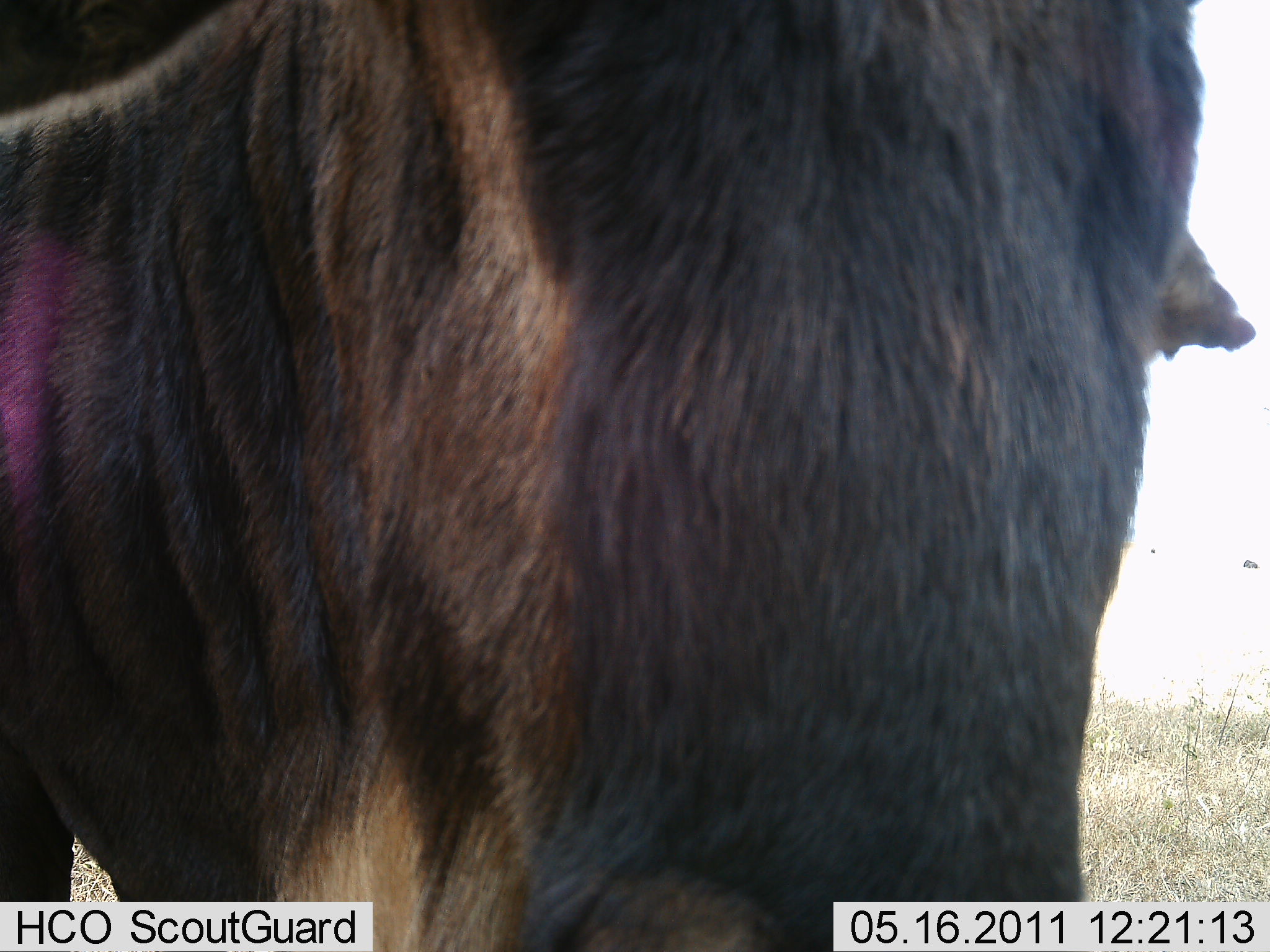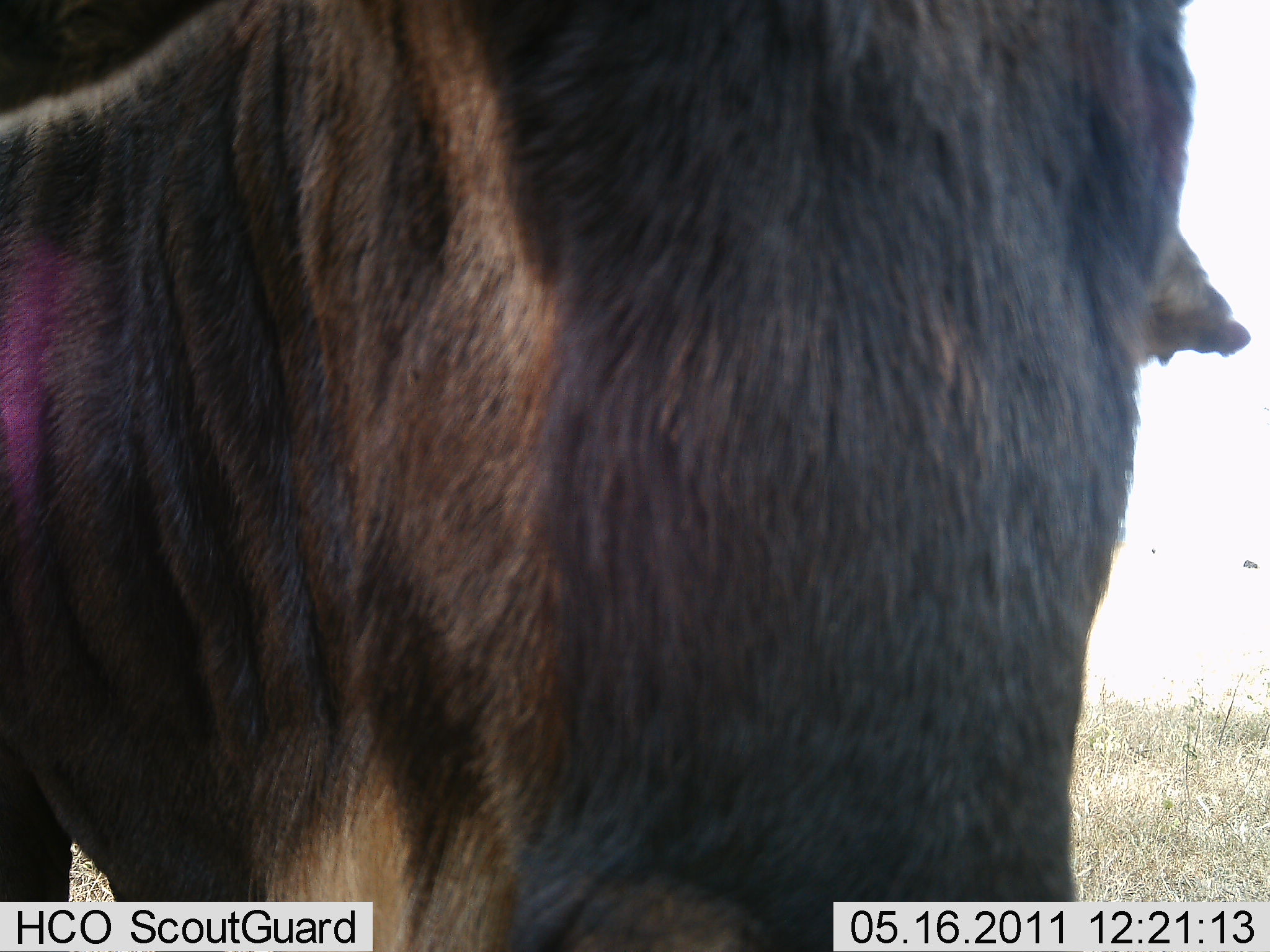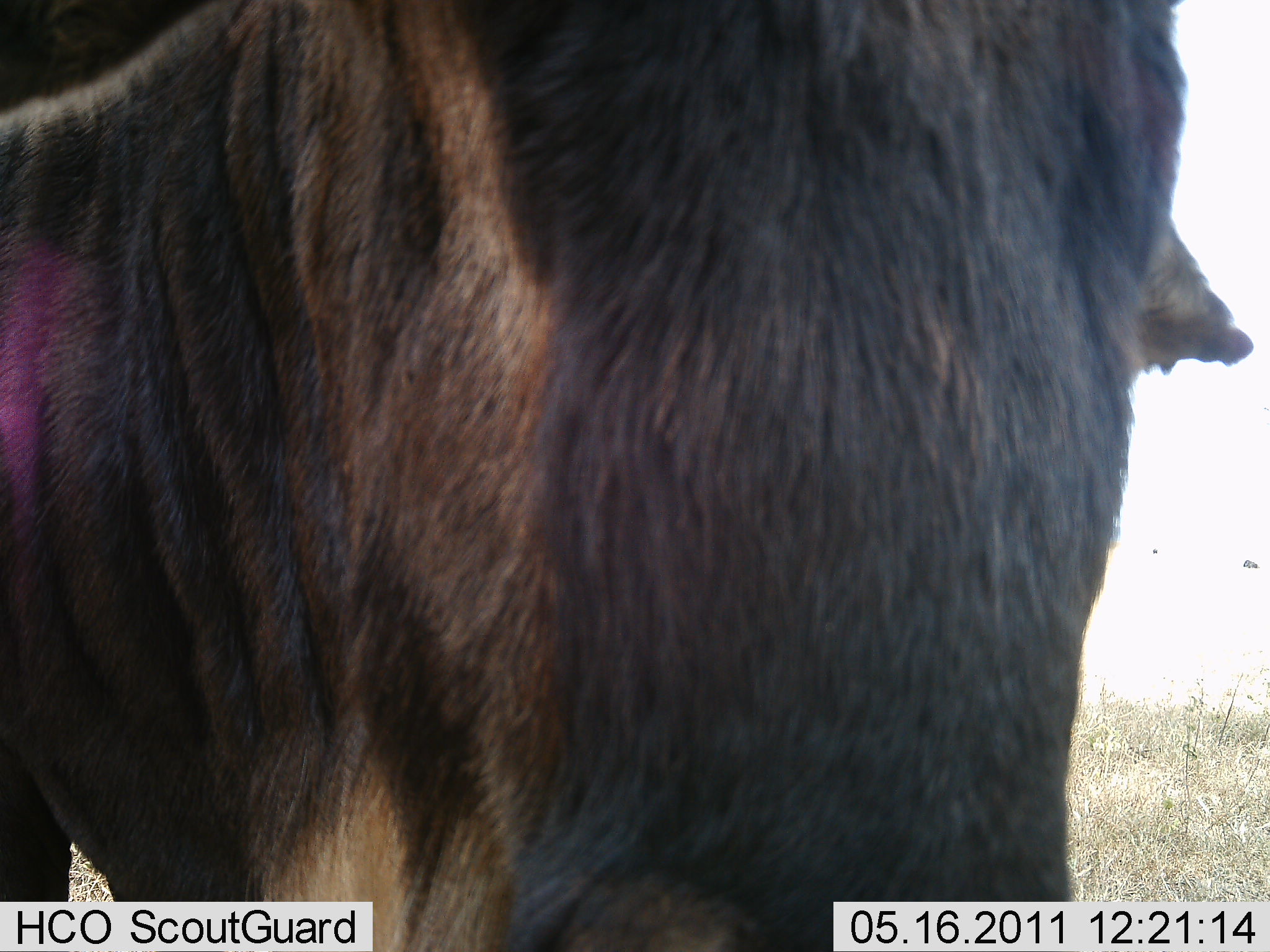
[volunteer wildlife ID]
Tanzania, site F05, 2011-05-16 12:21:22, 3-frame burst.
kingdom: Animalia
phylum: Chordata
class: Mammalia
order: Artiodactyla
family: Bovidae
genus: Connochaetes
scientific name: Connochaetes taurinus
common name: blue wildebeest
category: wildebeest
Wildebeest (blue wildebeest) (Connochaetes taurinus), count 1. Behavior (volunteer vote fractions): standing 100%, resting 9%, moving 0%, interacting 0%. Young present (vote fraction): 0%. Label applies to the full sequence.